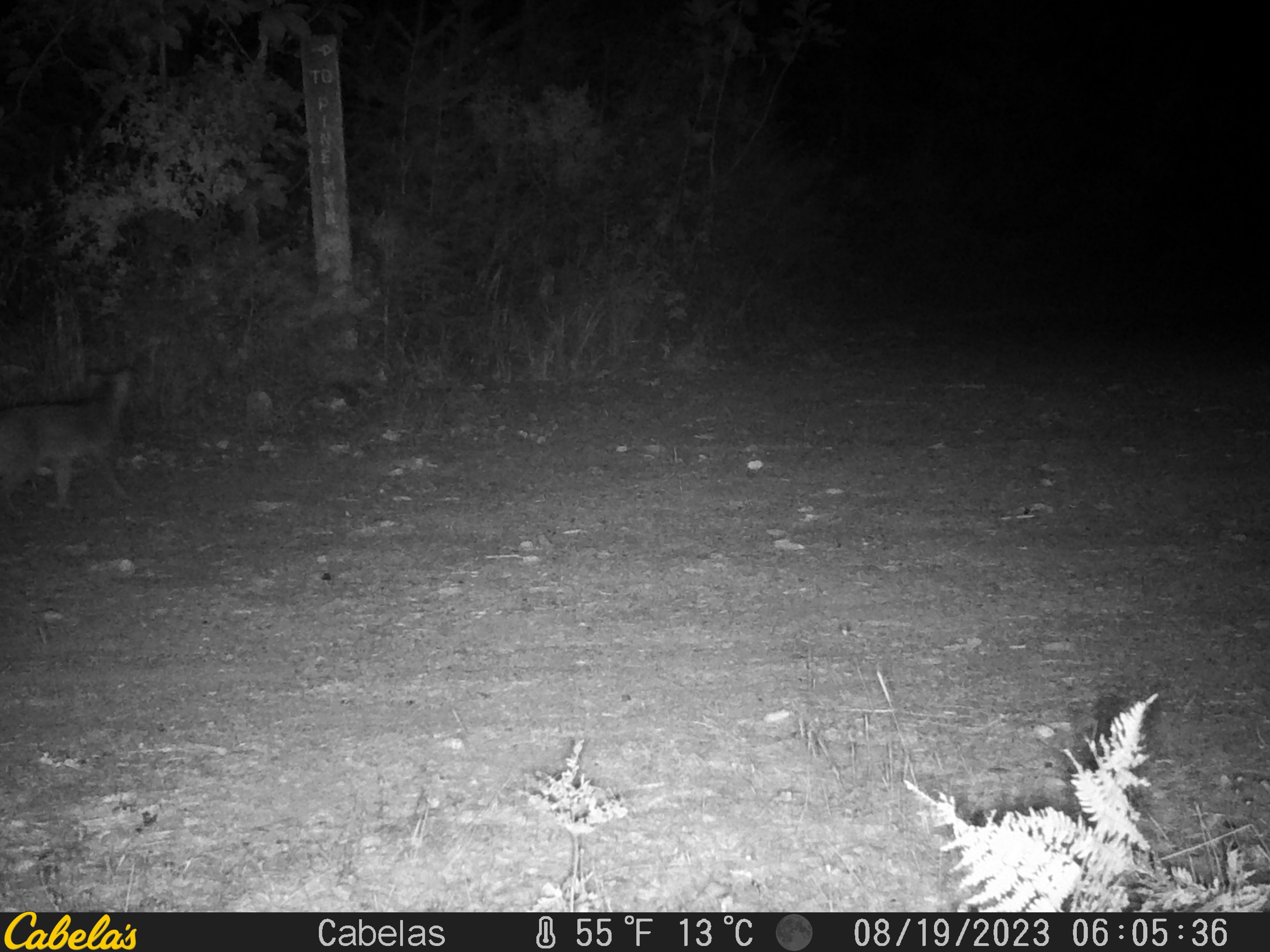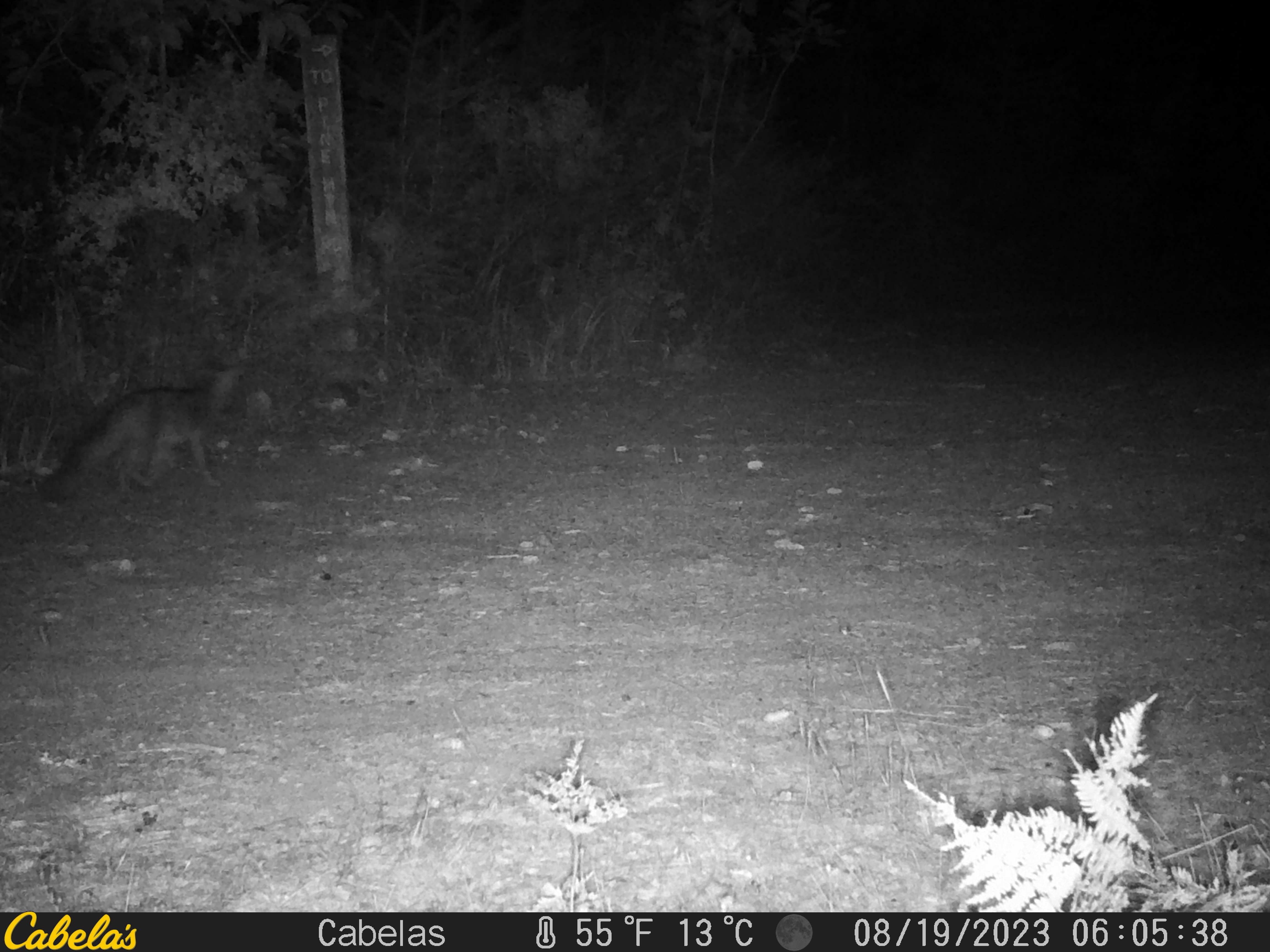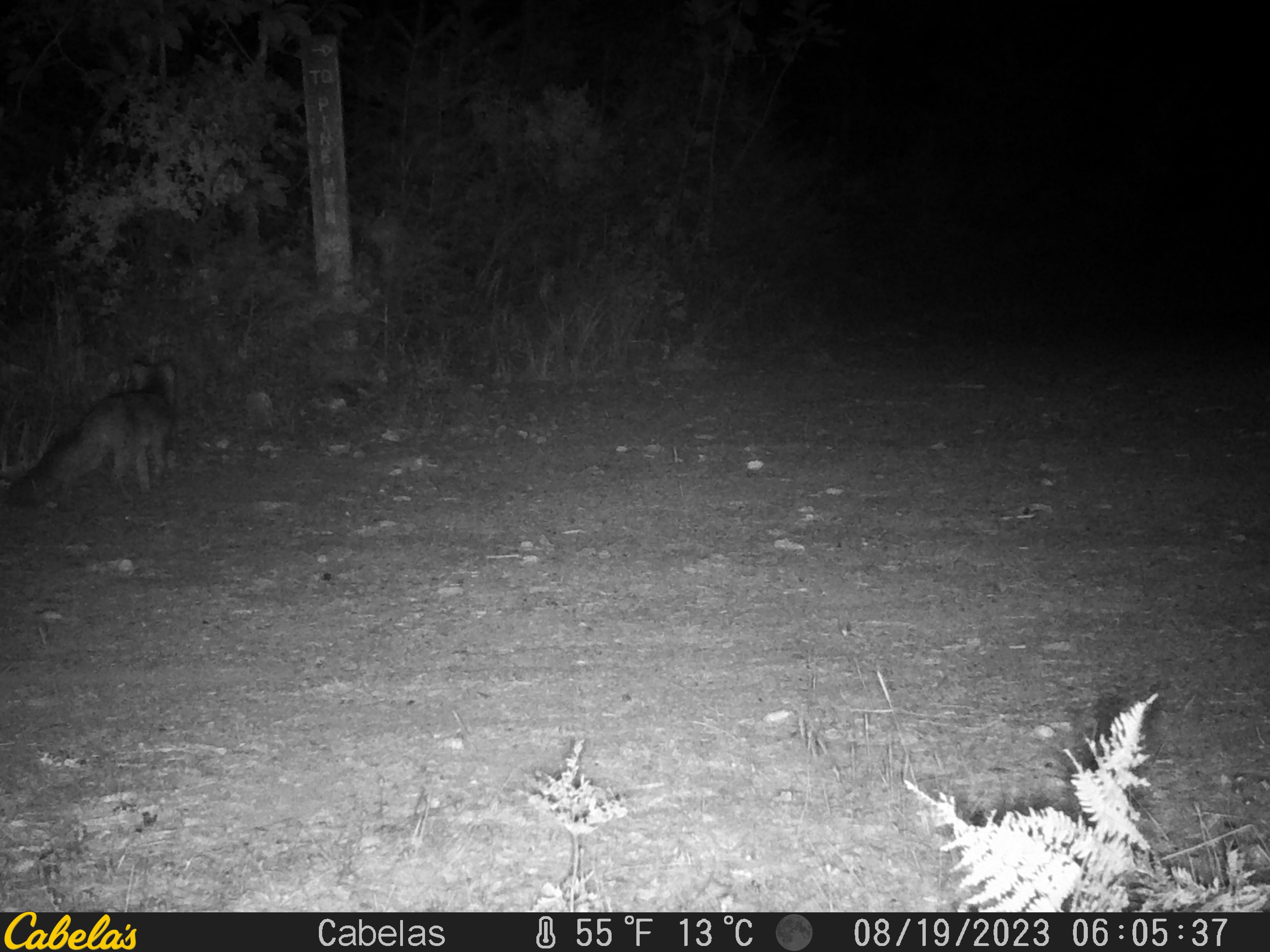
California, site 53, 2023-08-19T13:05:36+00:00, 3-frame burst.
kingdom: Animalia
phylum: Chordata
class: Mammalia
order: Carnivora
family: Canidae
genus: Urocyon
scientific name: Urocyon cinereoargenteus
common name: gray fox